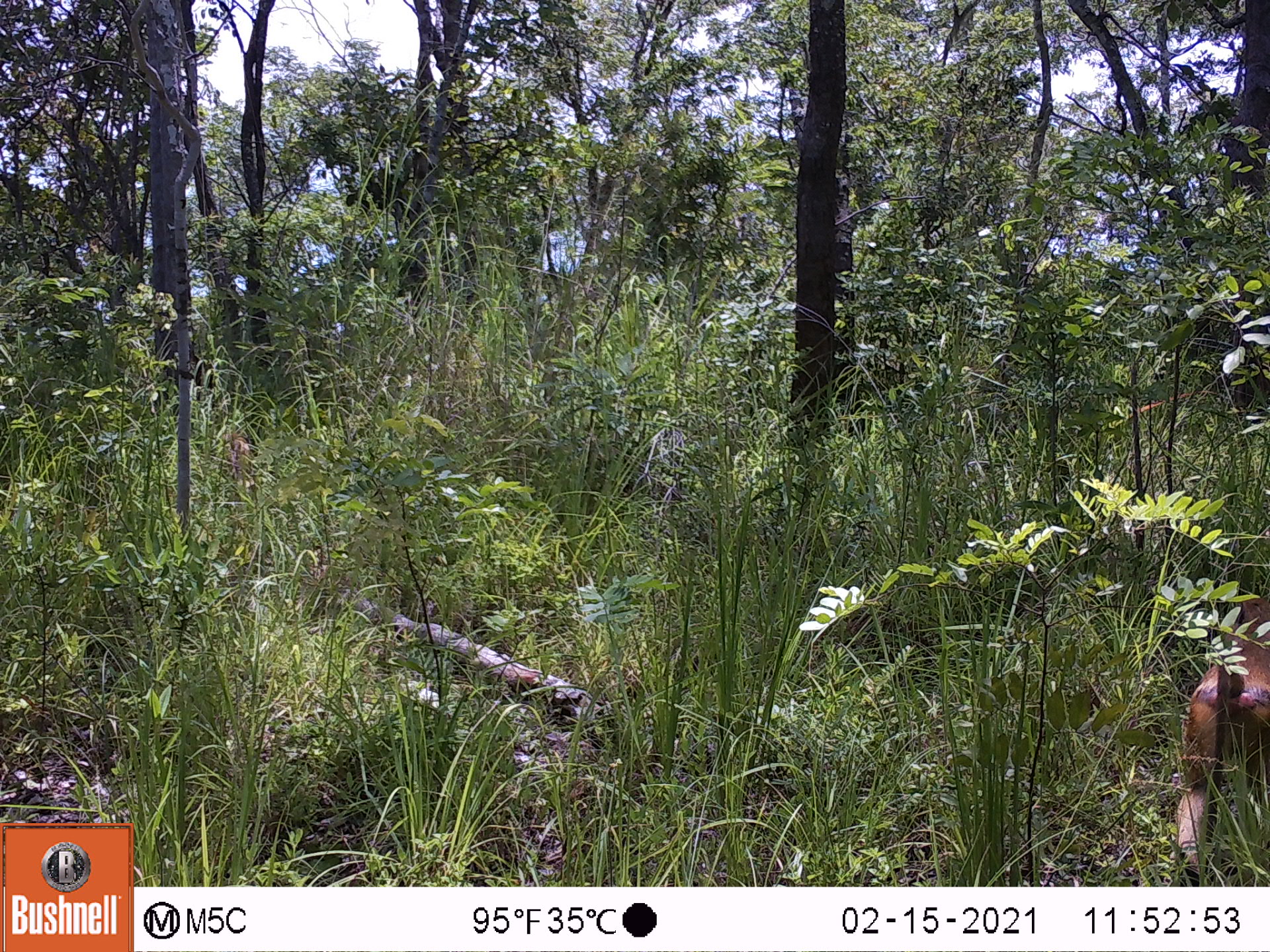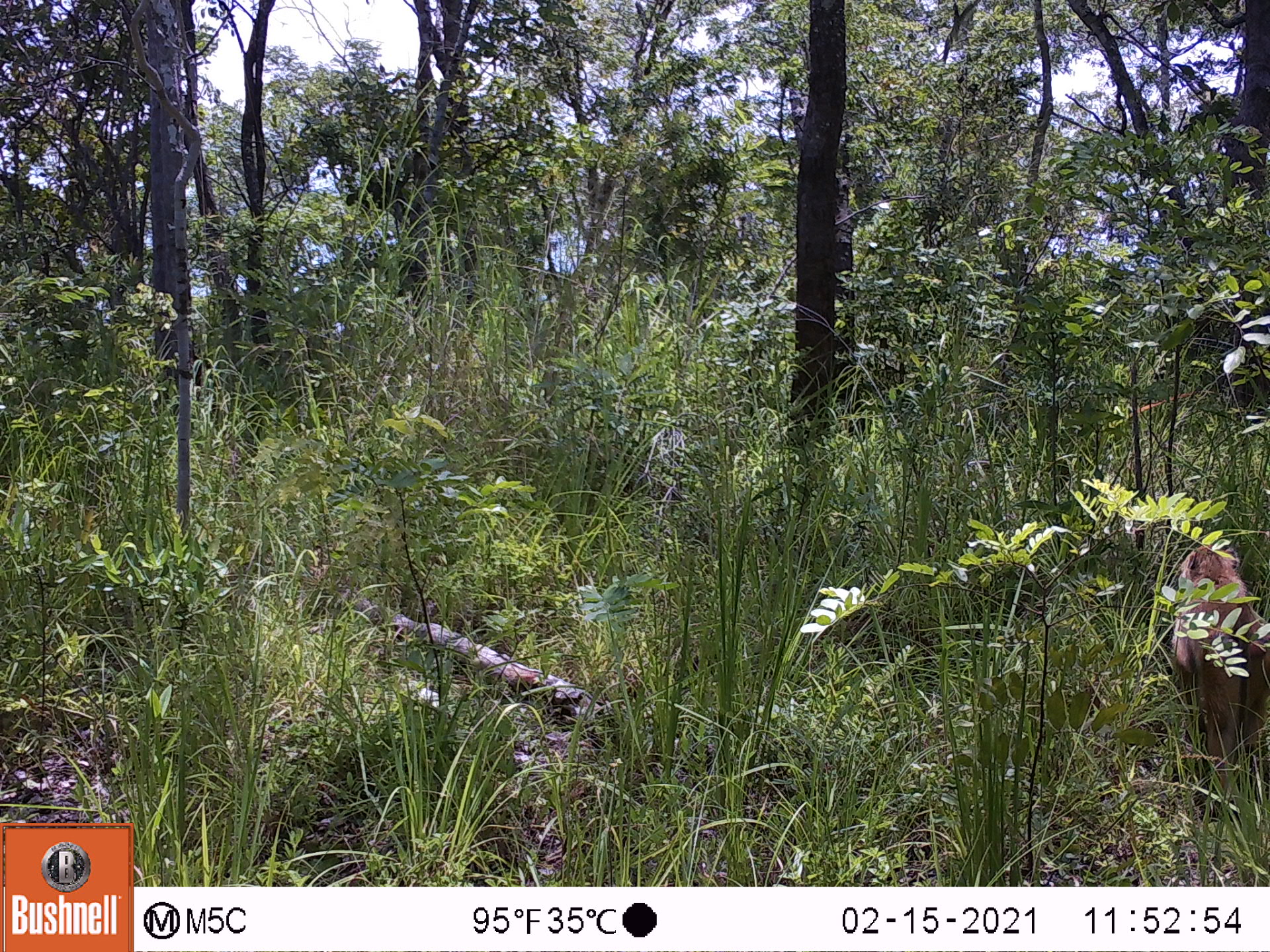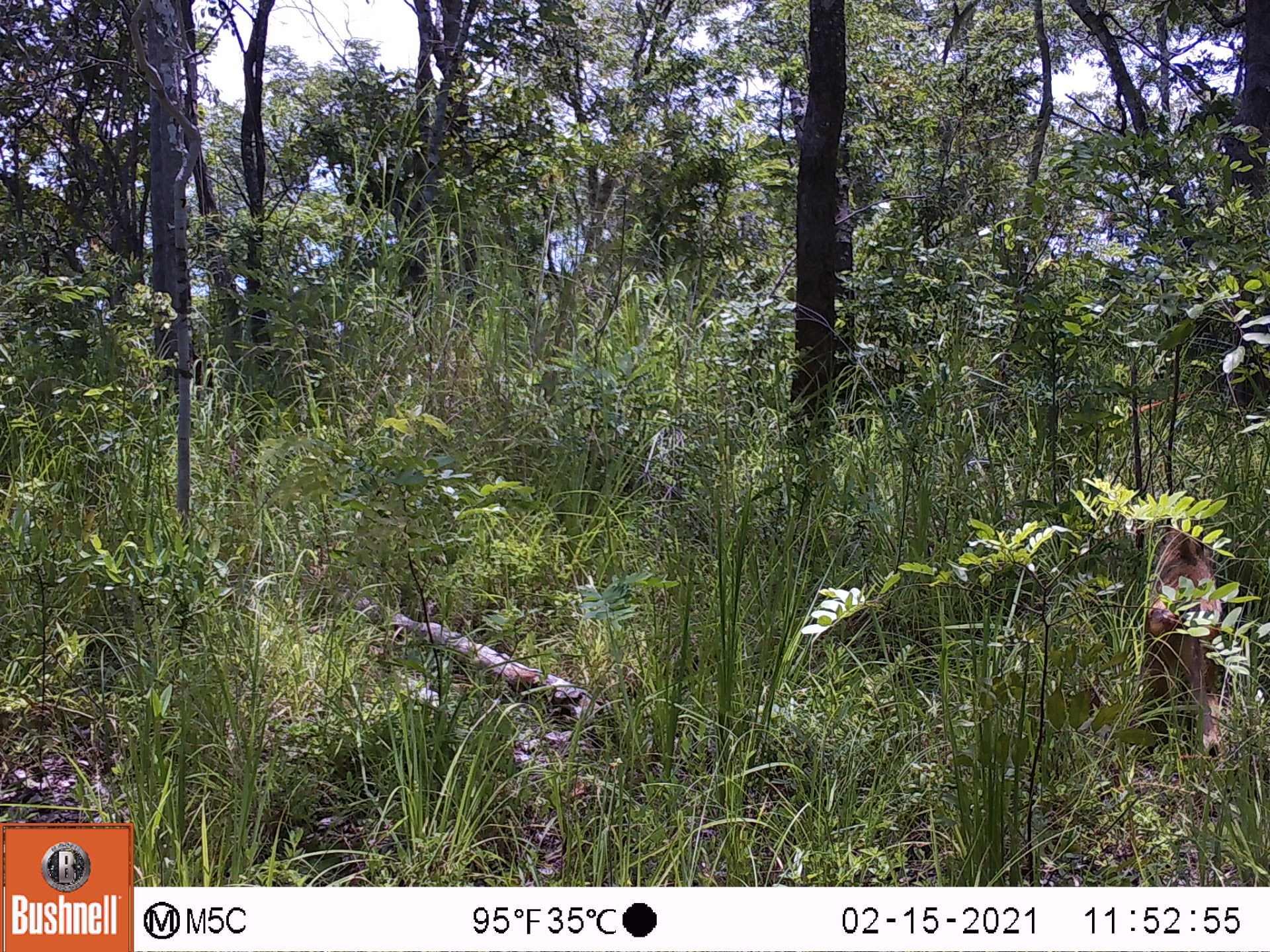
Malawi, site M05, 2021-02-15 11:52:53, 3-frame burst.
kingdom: Animalia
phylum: Chordata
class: Mammalia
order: Primates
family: Cercopithecidae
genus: Papio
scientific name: Papio cynocephalus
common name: yellow baboon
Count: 1.